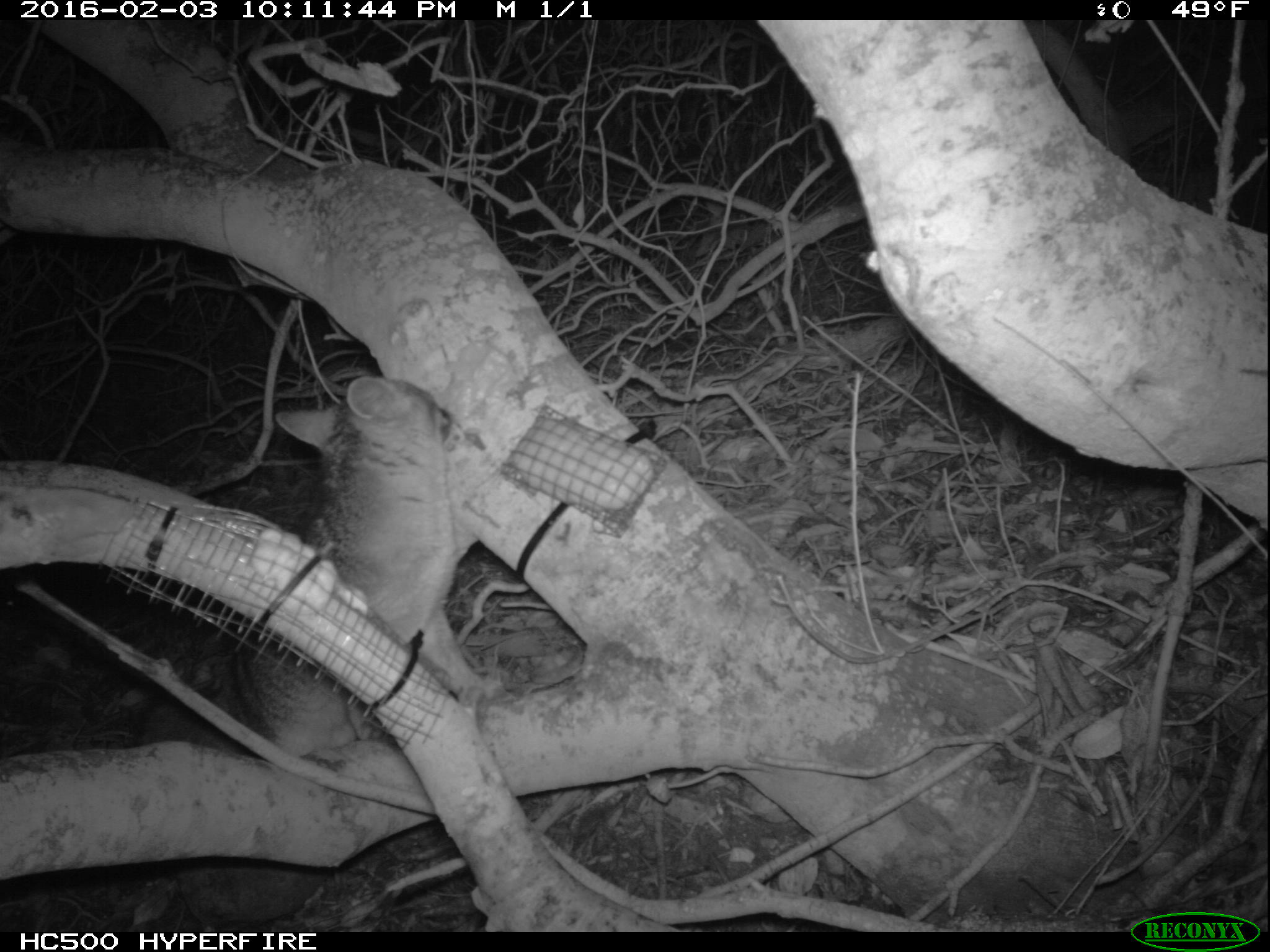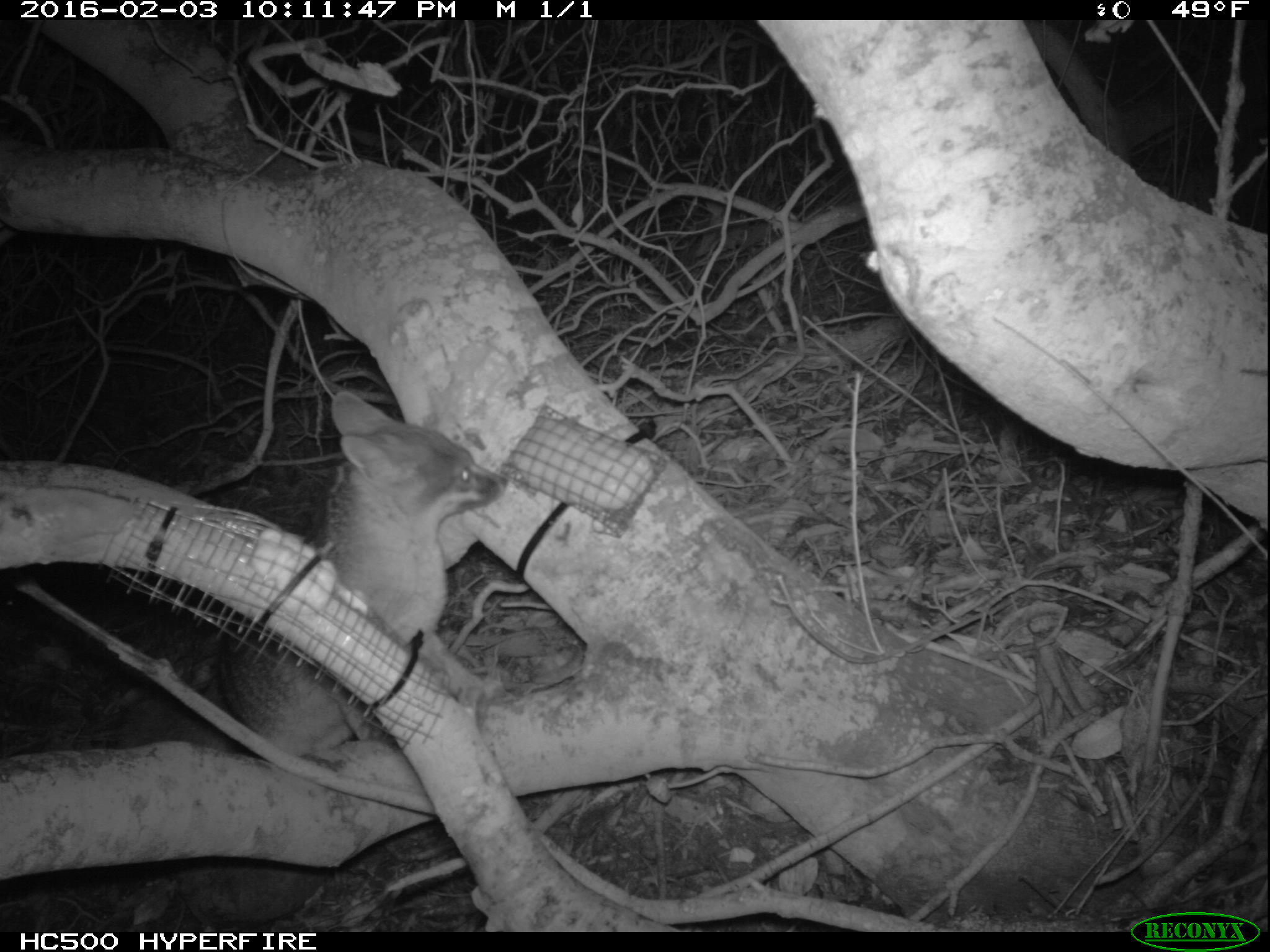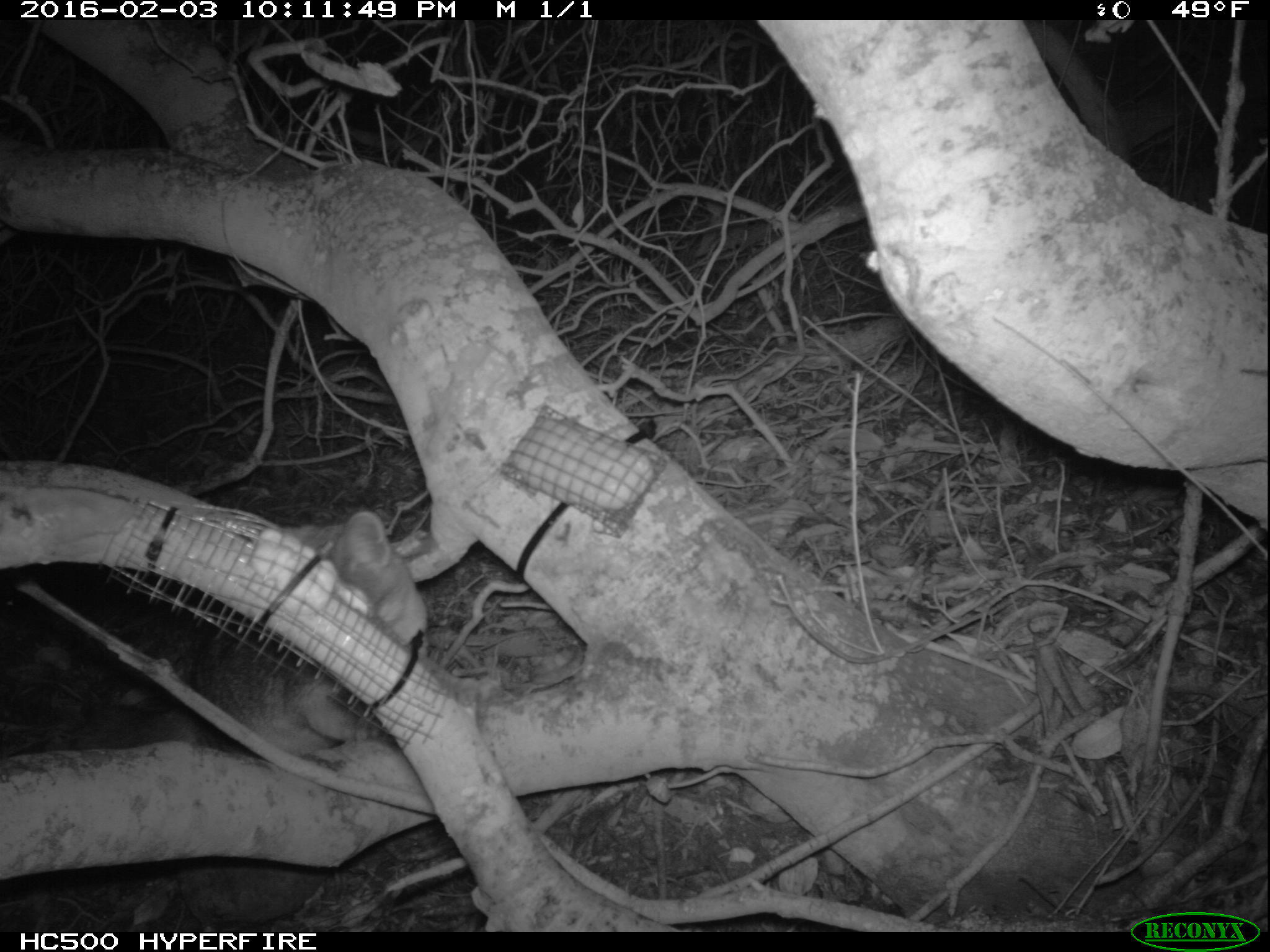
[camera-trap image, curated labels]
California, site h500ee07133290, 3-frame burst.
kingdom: Animalia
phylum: Chordata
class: Mammalia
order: Carnivora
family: Canidae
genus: Urocyon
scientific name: Urocyon littoralis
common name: island fox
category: fox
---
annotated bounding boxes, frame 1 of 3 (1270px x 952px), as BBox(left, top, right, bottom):
fox: BBox(130, 376, 479, 758)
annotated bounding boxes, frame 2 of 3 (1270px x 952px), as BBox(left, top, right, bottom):
fox: BBox(103, 391, 508, 756)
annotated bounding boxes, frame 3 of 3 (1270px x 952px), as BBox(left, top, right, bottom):
fox: BBox(68, 511, 426, 754)